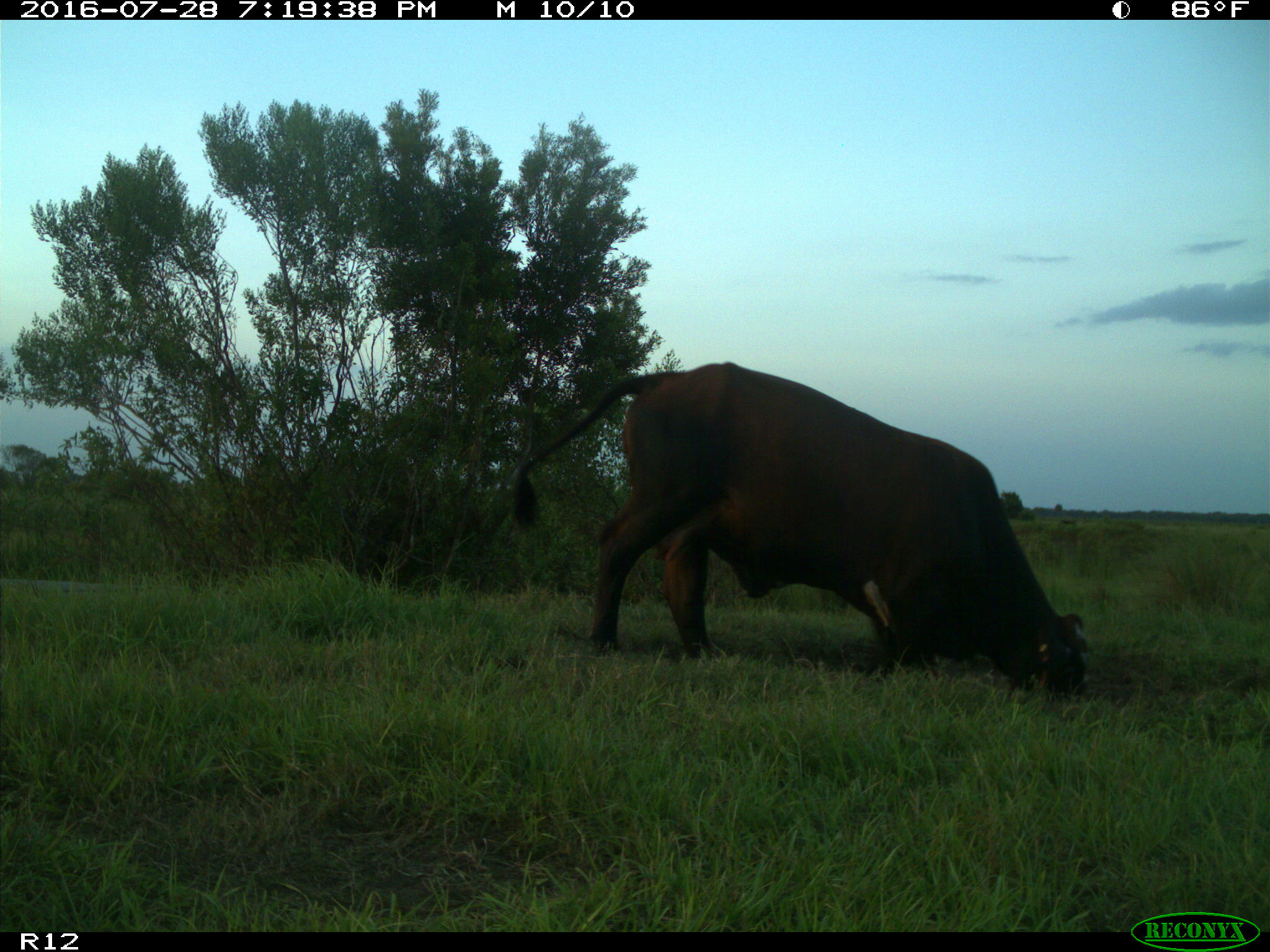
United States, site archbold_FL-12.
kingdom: Animalia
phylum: Chordata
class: Mammalia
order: Artiodactyla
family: Bovidae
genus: Bos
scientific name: Bos taurus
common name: domestic cow